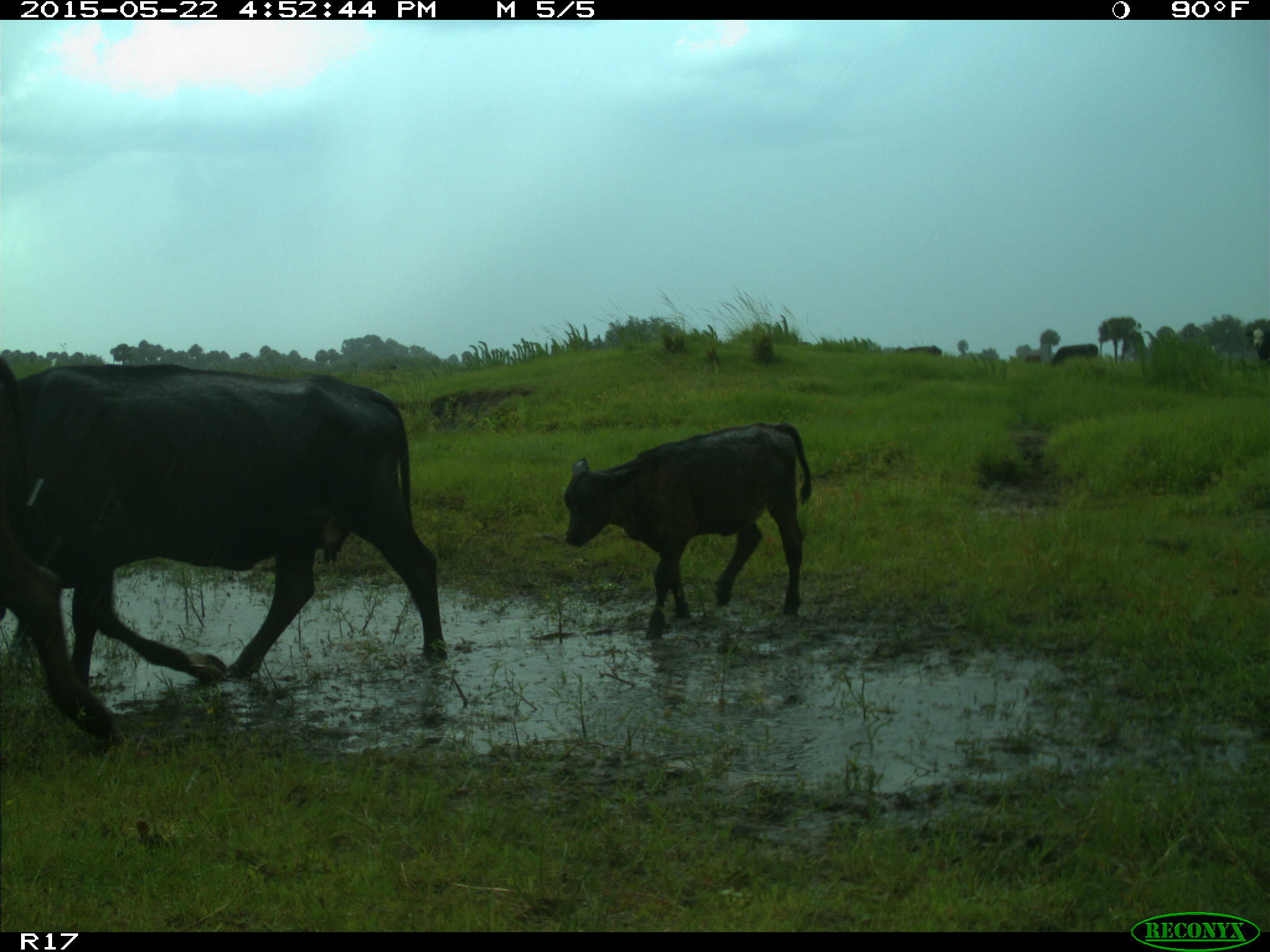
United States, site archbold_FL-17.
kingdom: Animalia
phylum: Chordata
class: Mammalia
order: Artiodactyla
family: Bovidae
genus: Bos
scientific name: Bos taurus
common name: domestic cow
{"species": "Bos taurus (domestic cow)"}